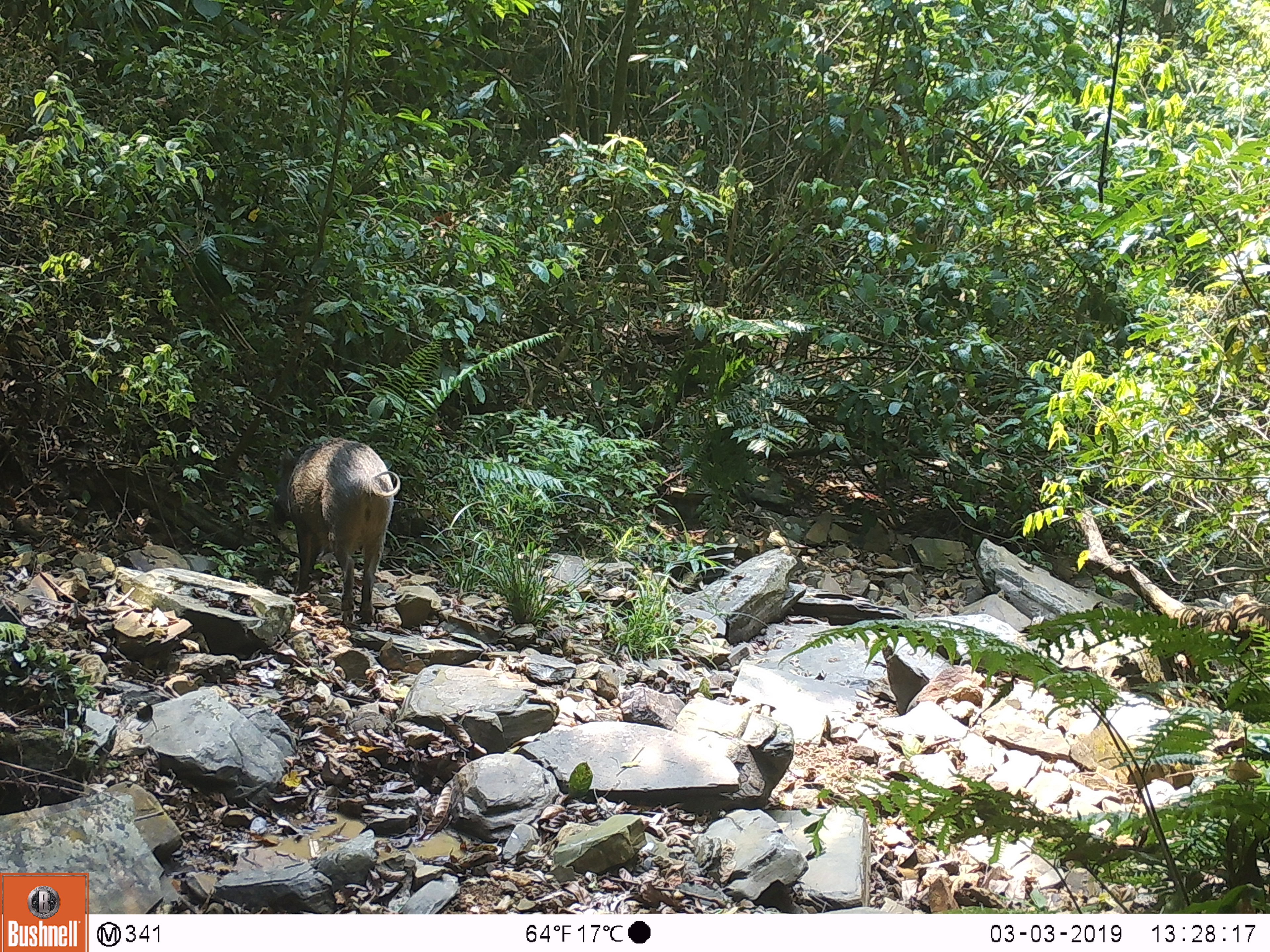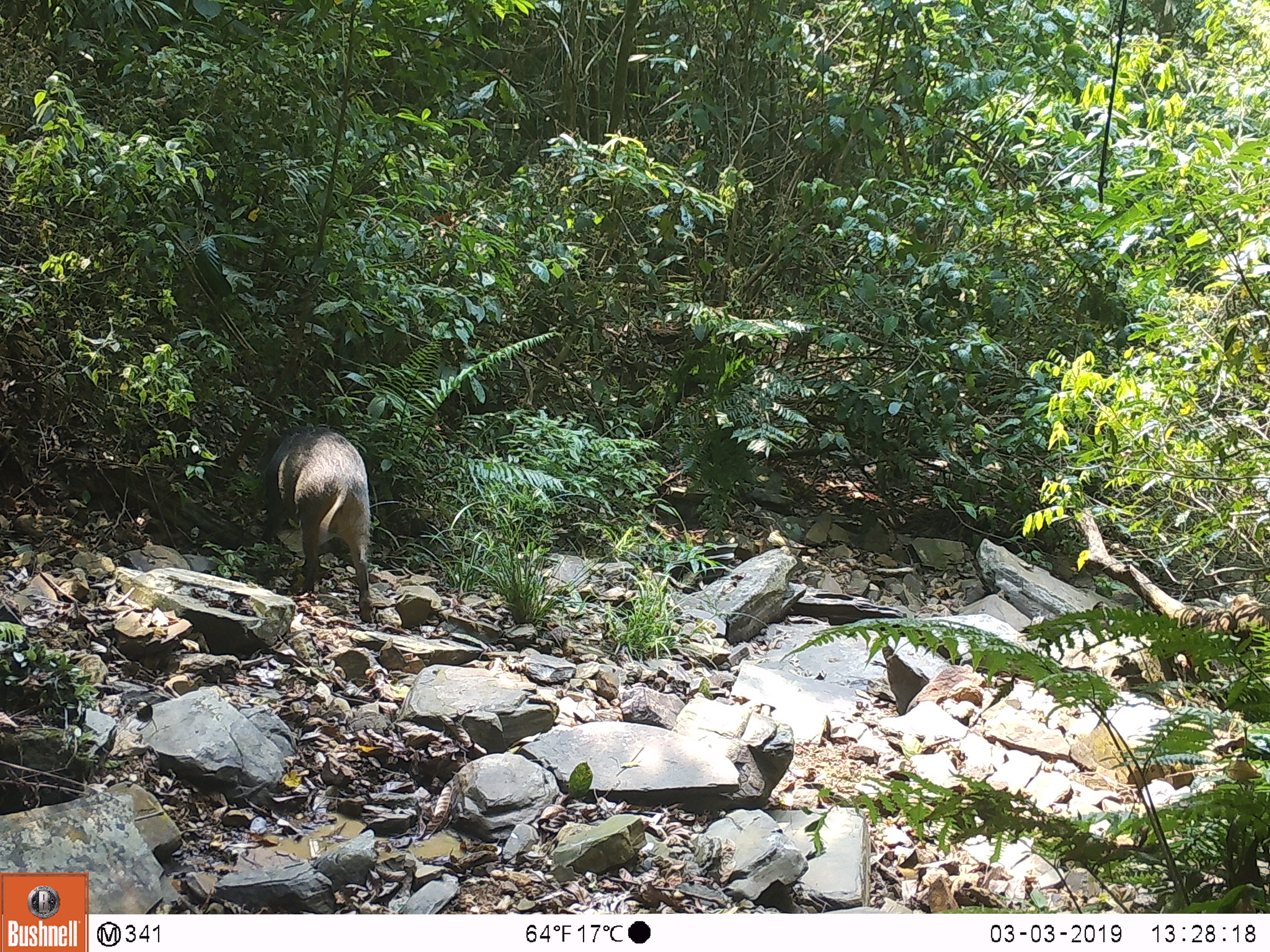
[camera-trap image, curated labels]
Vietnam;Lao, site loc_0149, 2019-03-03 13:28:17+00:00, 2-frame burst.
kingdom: Animalia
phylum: Chordata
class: Mammalia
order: Artiodactyla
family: Suidae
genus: Sus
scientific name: Sus scrofa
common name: eurasian wild pig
Eurasian wild pig (Sus scrofa). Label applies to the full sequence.